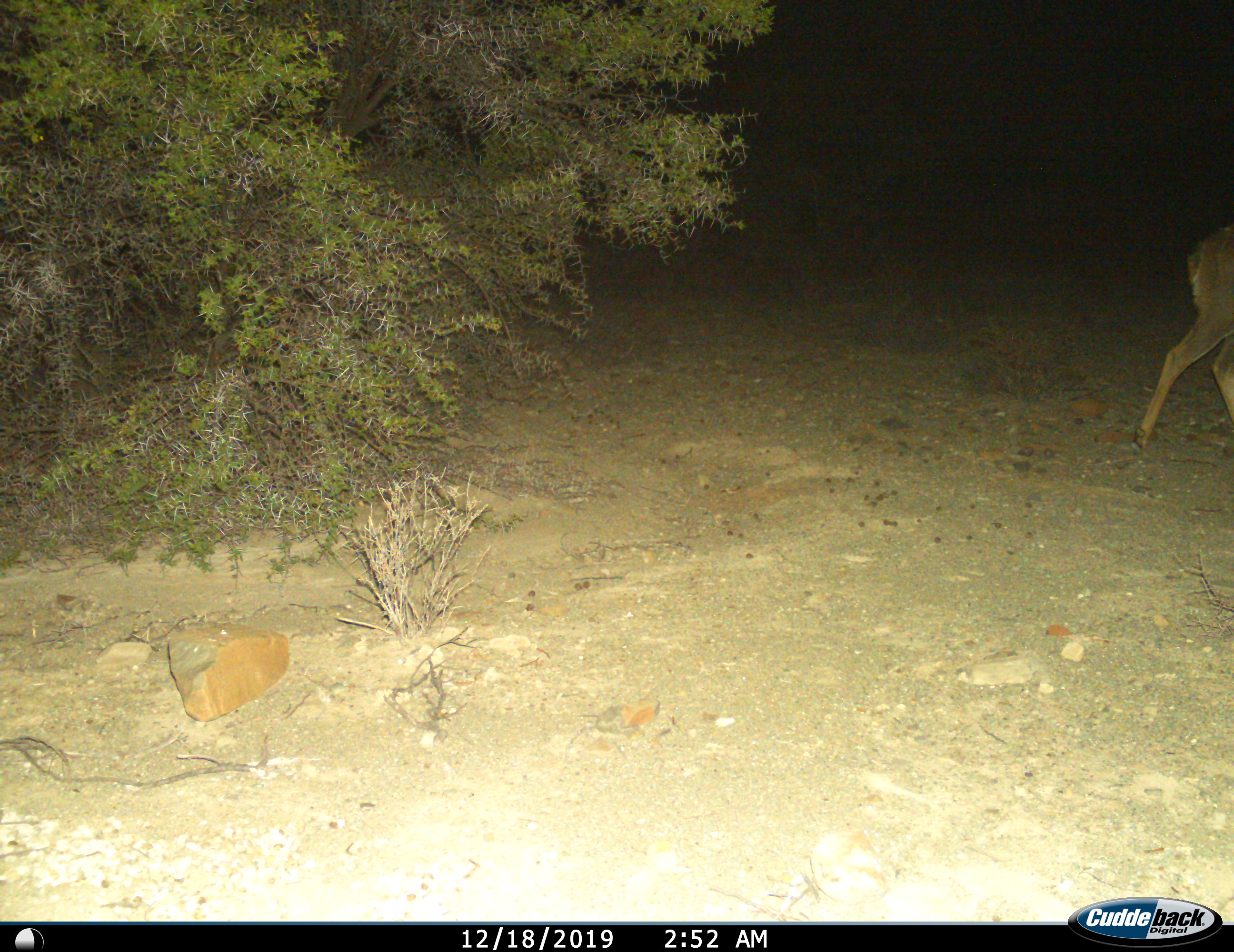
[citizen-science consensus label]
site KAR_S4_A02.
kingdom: Animalia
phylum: Chordata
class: Mammalia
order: Artiodactyla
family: Bovidae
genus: Tragelaphus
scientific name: Tragelaphus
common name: kudu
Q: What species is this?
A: Kudu (Tragelaphus).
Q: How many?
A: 1.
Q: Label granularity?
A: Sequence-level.